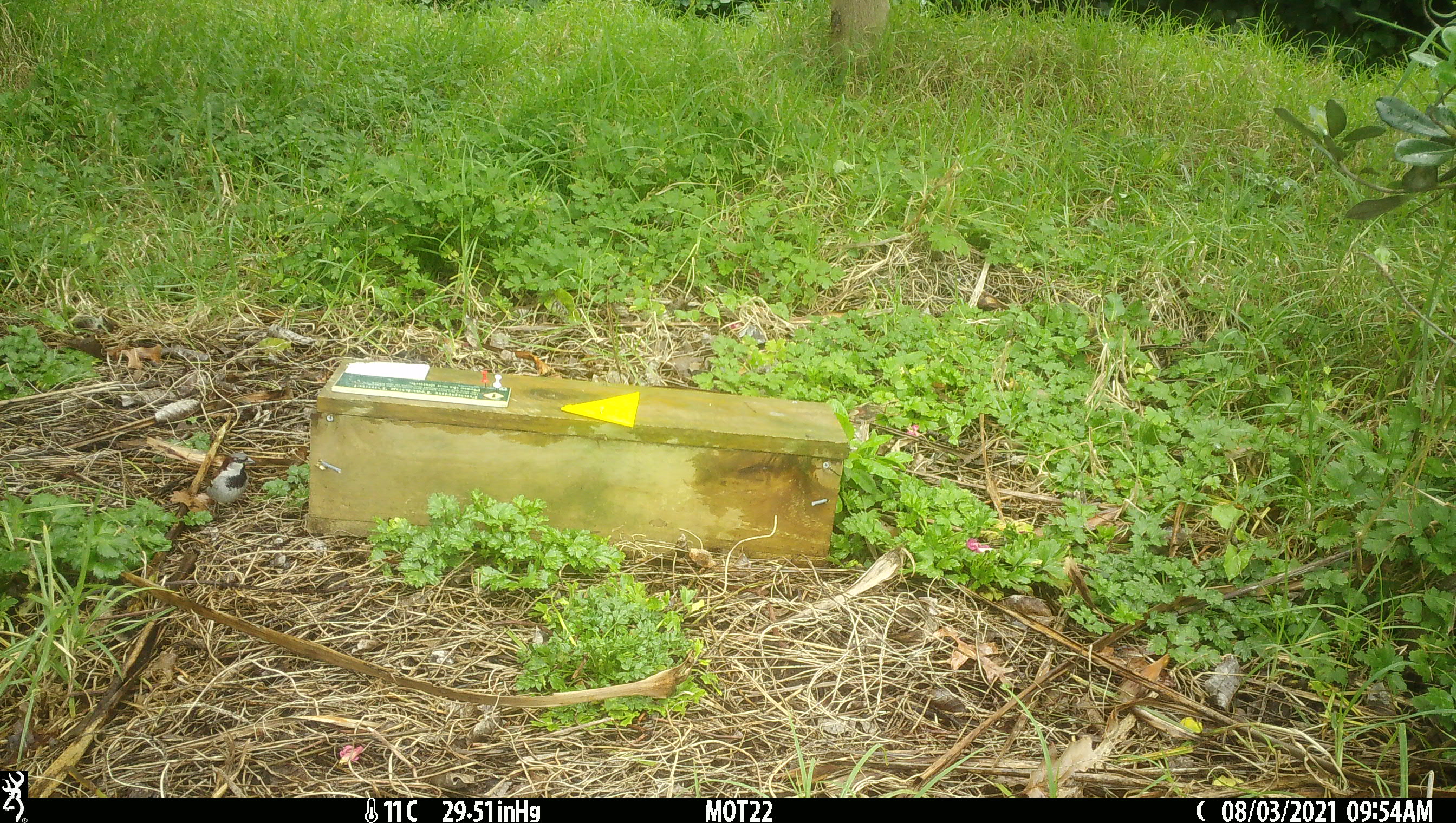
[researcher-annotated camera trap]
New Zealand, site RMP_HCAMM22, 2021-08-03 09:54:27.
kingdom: Animalia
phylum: Chordata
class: Aves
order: Passeriformes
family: Passeridae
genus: Passer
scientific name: Passer domesticus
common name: house sparrow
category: sparrow